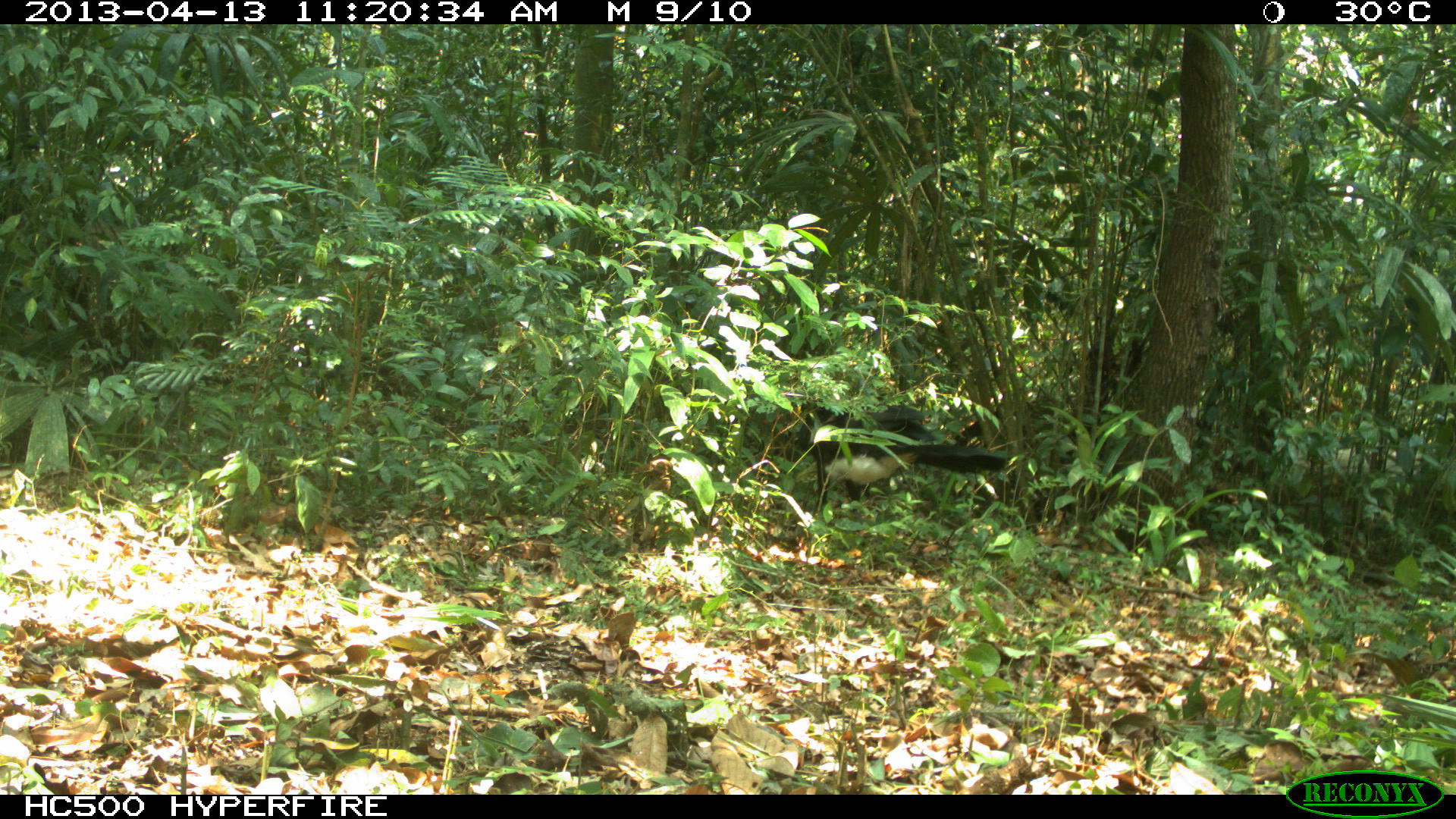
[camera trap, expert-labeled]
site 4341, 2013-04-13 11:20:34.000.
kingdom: Animalia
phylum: Chordata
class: Aves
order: Galliformes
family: Cracidae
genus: Crax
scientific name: Crax rubra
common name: great curassow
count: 1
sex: male